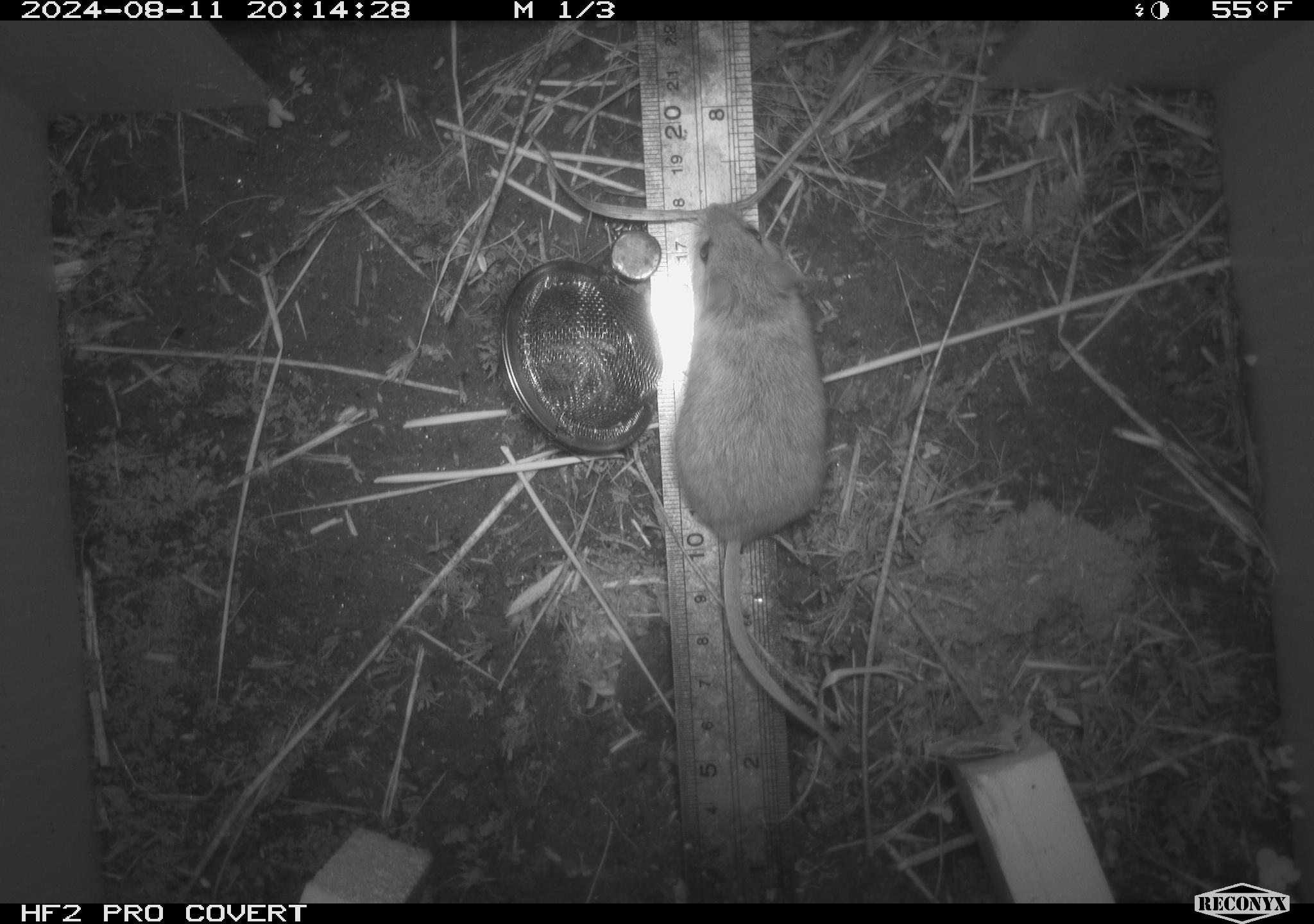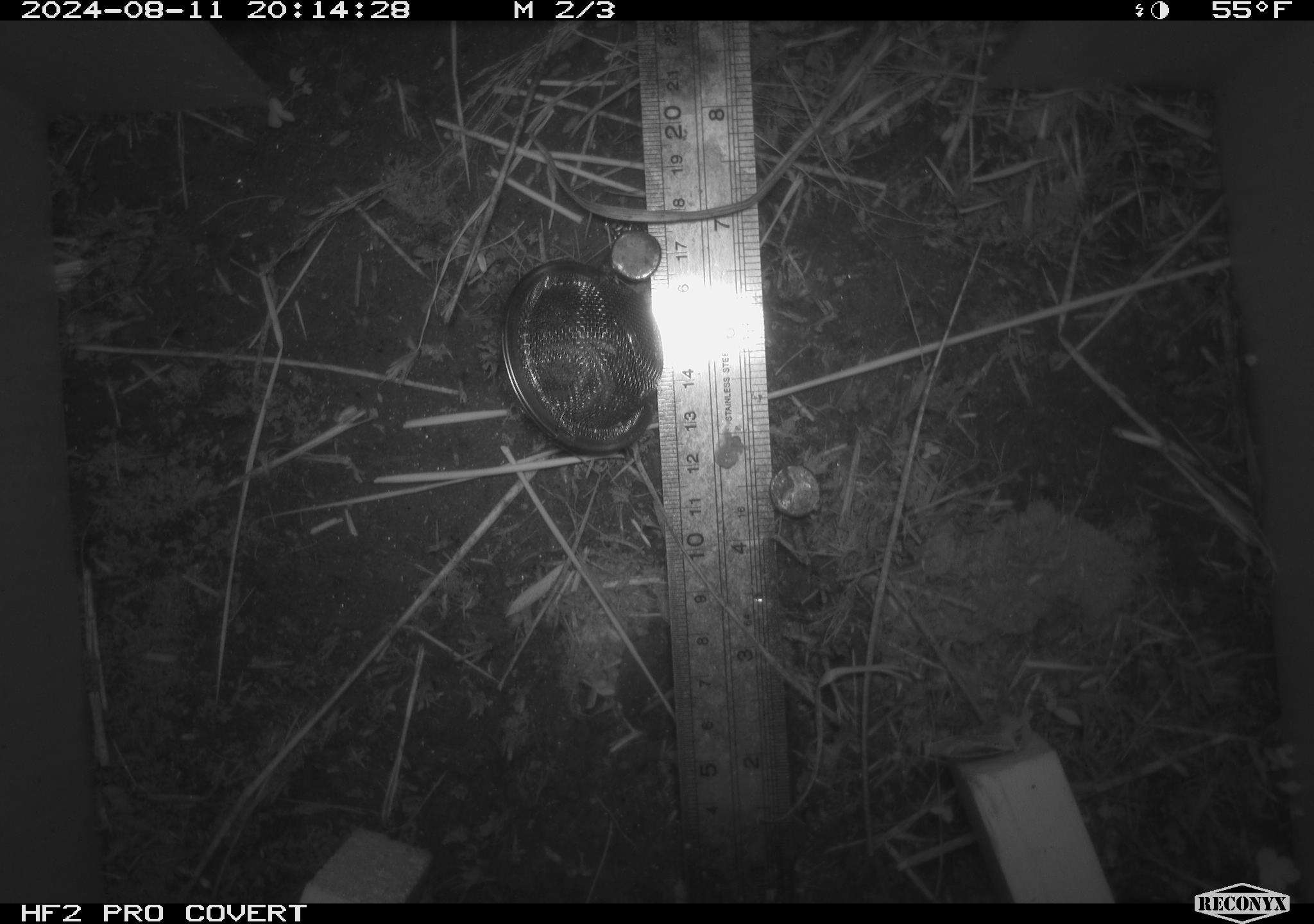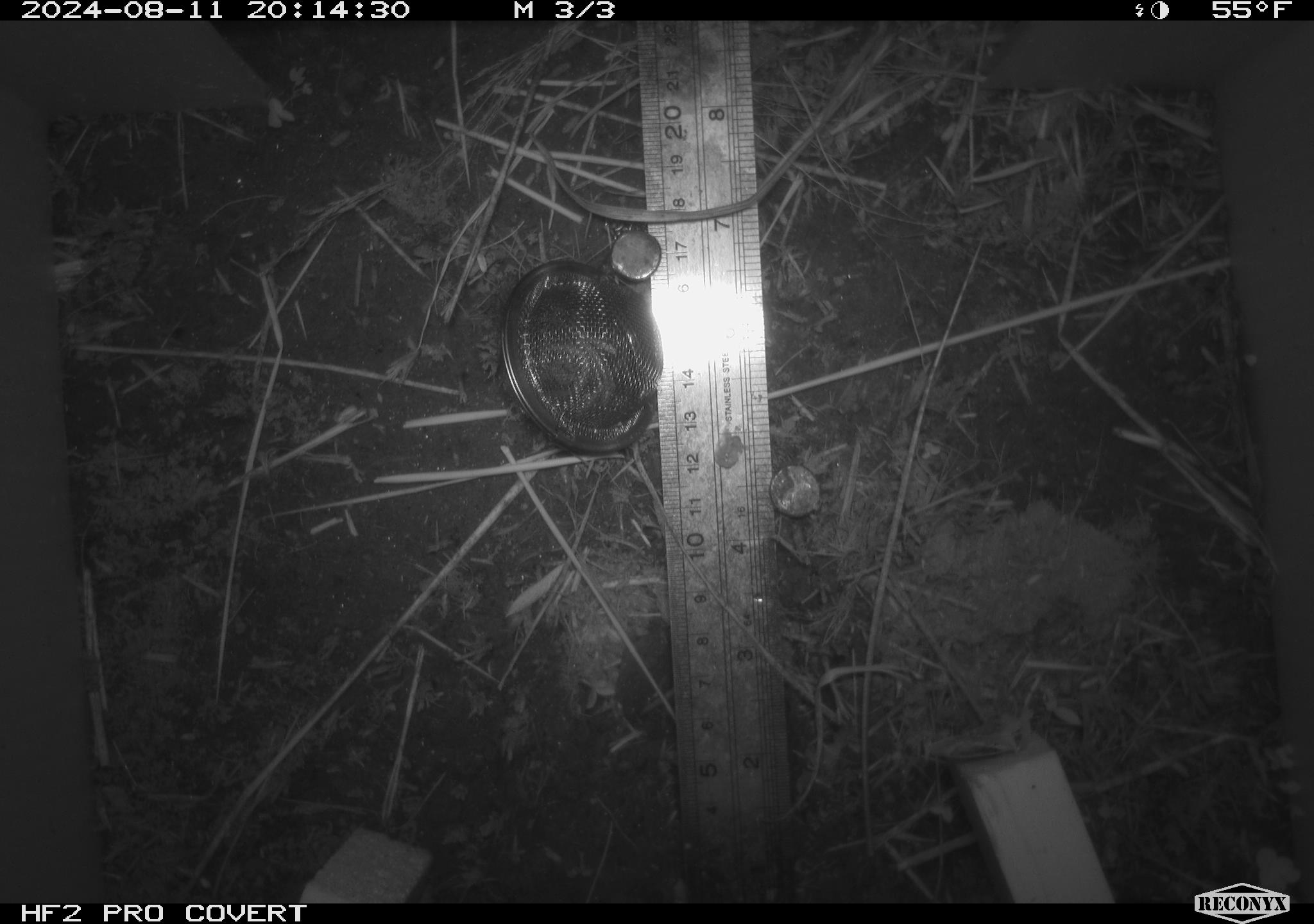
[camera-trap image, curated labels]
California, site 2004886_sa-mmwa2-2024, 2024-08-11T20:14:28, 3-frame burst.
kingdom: Animalia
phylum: Chordata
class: Mammalia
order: Rodentia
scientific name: Rodentia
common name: mouse species